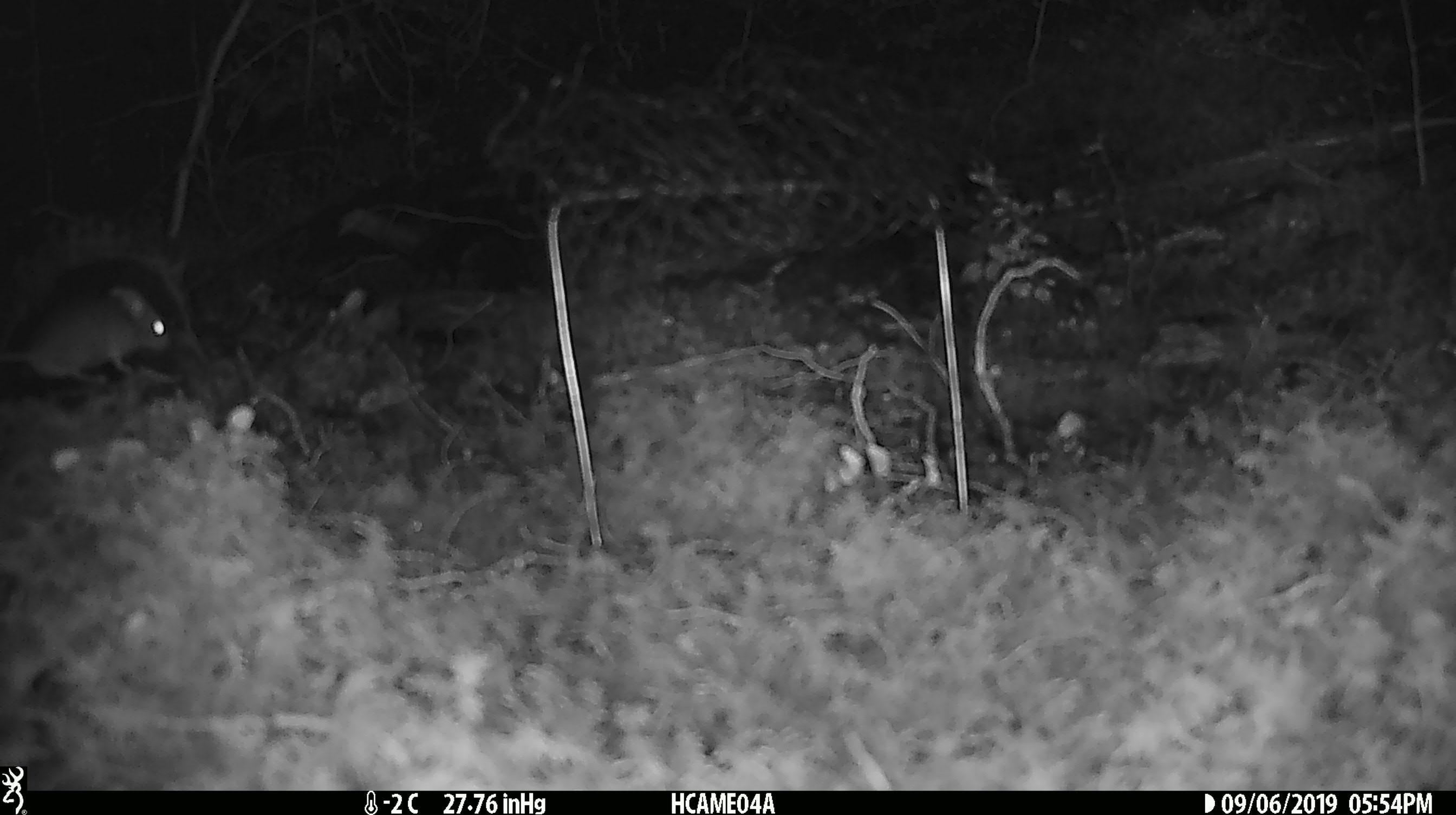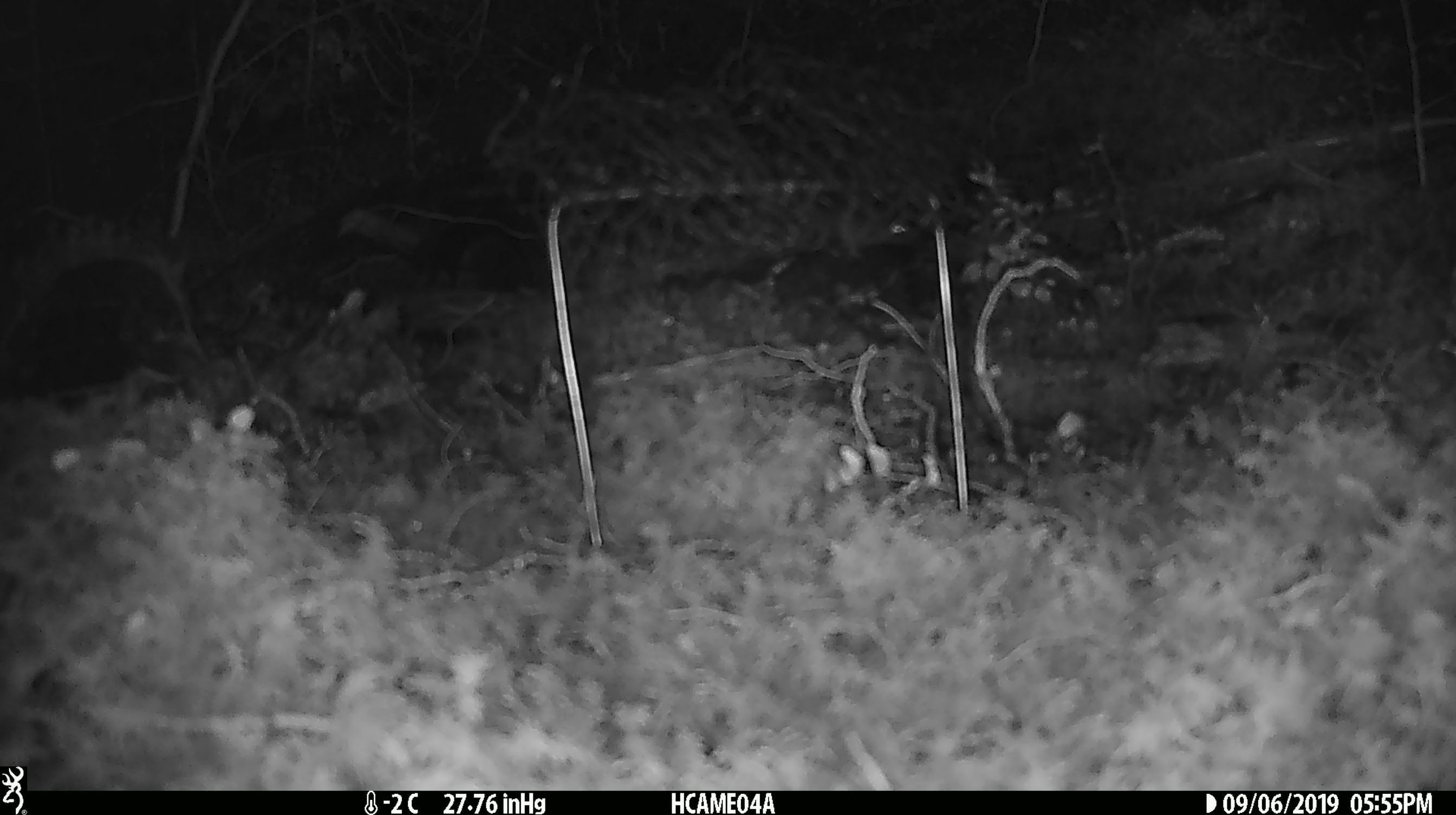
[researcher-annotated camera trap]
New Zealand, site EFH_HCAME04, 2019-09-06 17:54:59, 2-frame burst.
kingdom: Animalia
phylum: Chordata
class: Mammalia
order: Rodentia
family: Muridae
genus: Mus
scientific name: Mus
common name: mouse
Mouse (Mus).